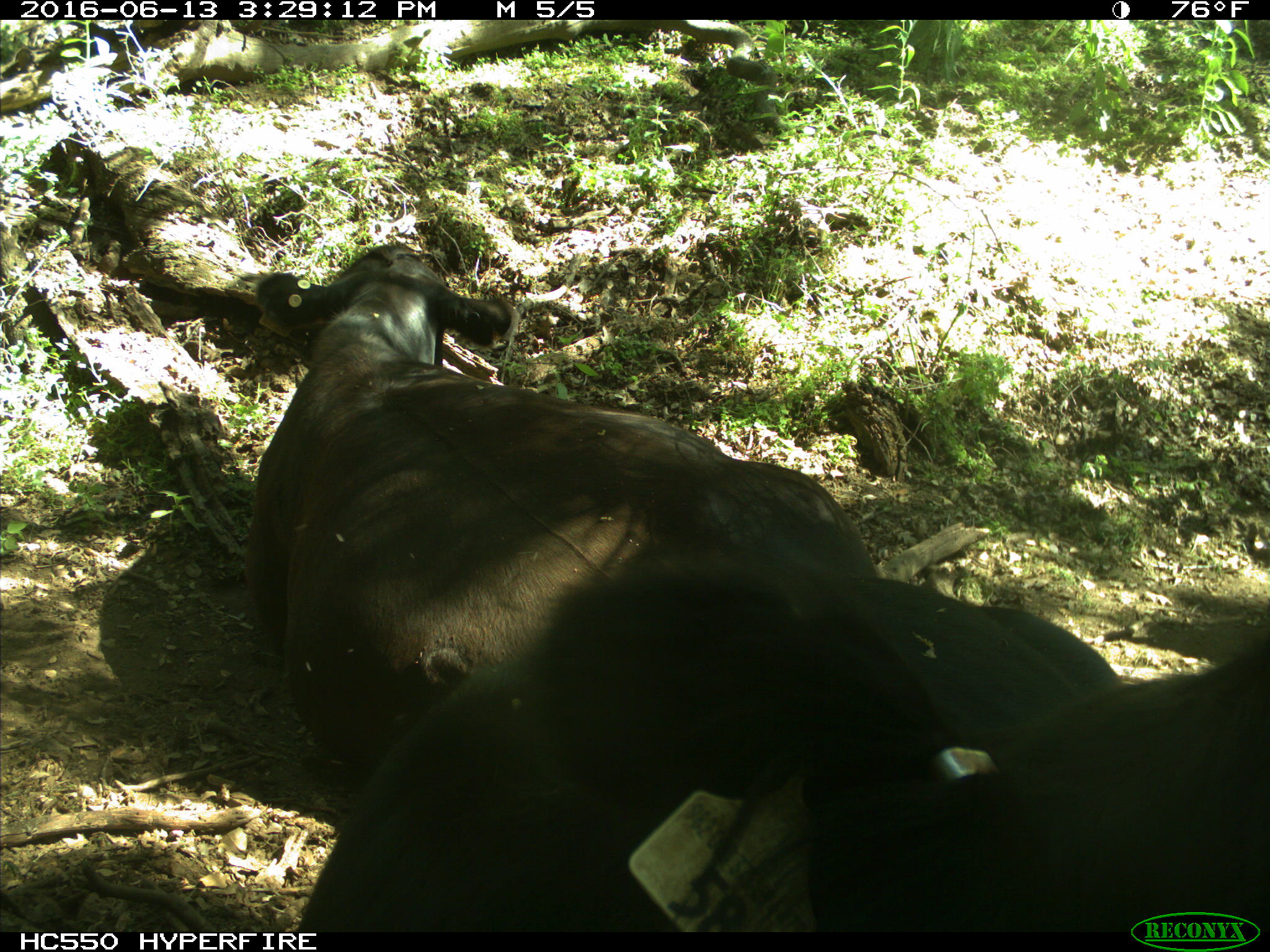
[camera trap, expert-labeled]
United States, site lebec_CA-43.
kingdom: Animalia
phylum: Chordata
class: Mammalia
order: Artiodactyla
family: Bovidae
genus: Bos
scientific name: Bos taurus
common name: domestic cow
Bos taurus (domestic cow).